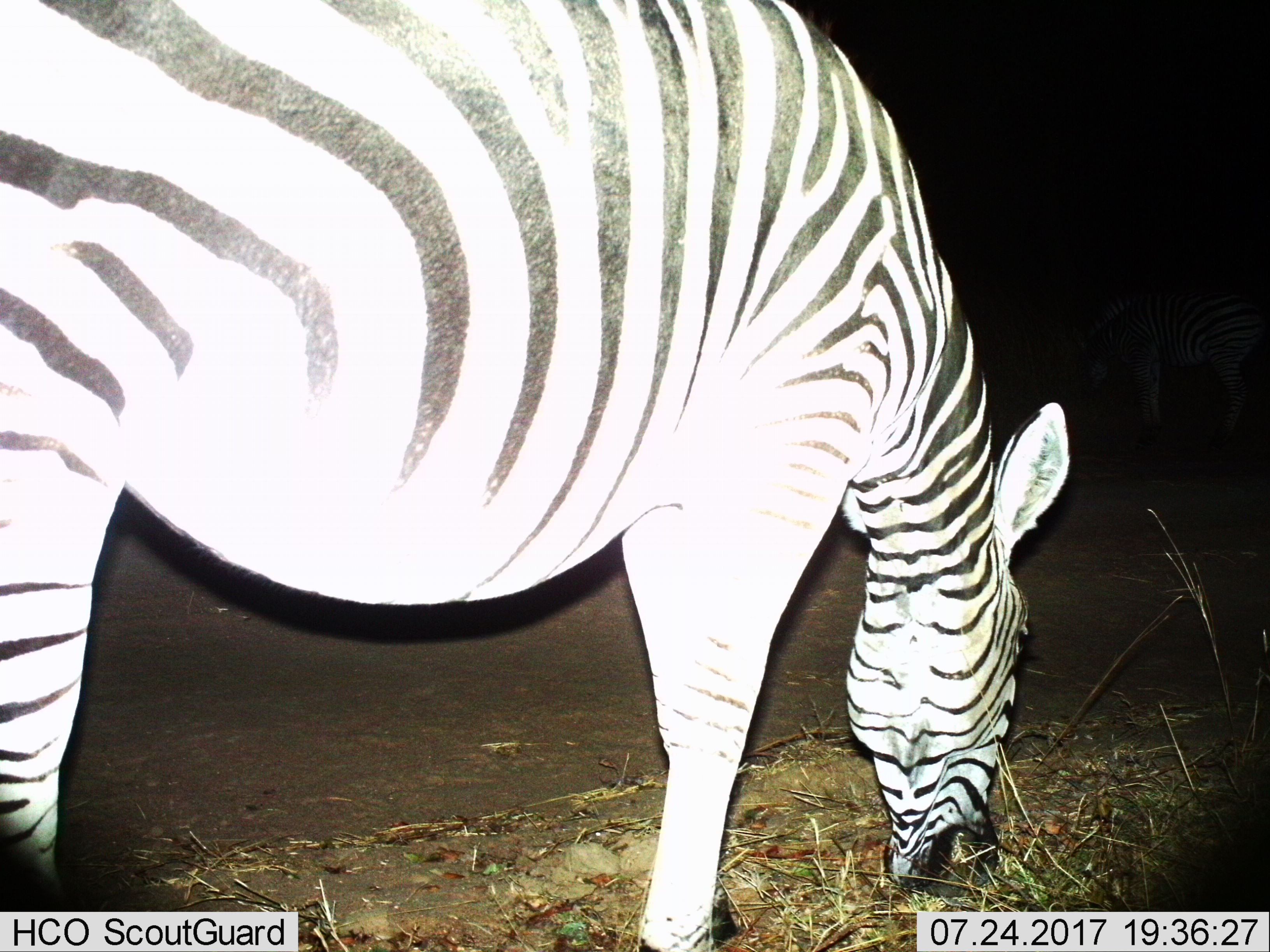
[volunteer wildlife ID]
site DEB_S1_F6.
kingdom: Animalia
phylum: Chordata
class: Mammalia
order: Perissodactyla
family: Equidae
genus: Equus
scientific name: Equus quagga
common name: plains zebra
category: zebraplains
Zebraplains (plains zebra) (Equus quagga), count 1. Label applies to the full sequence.